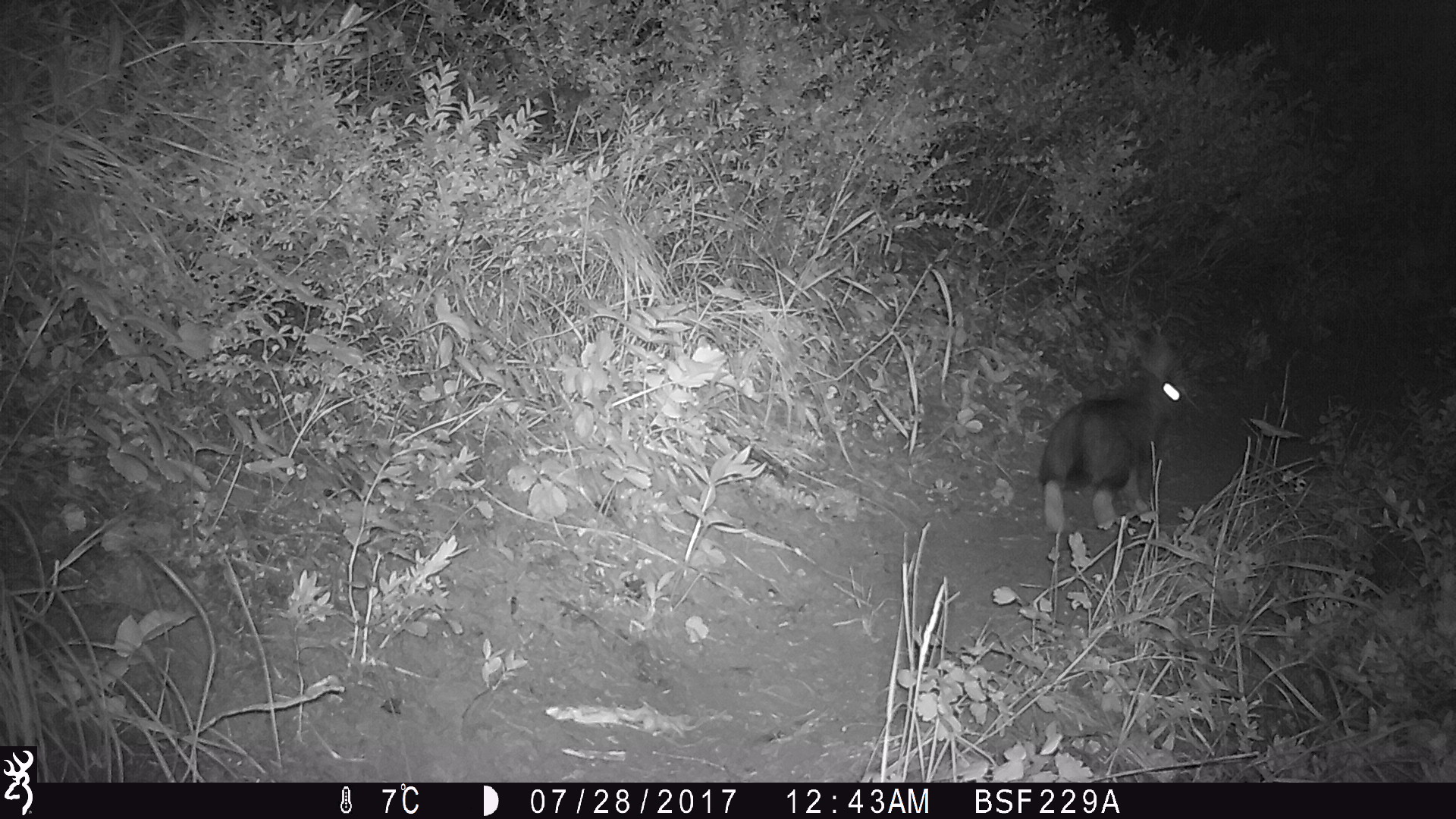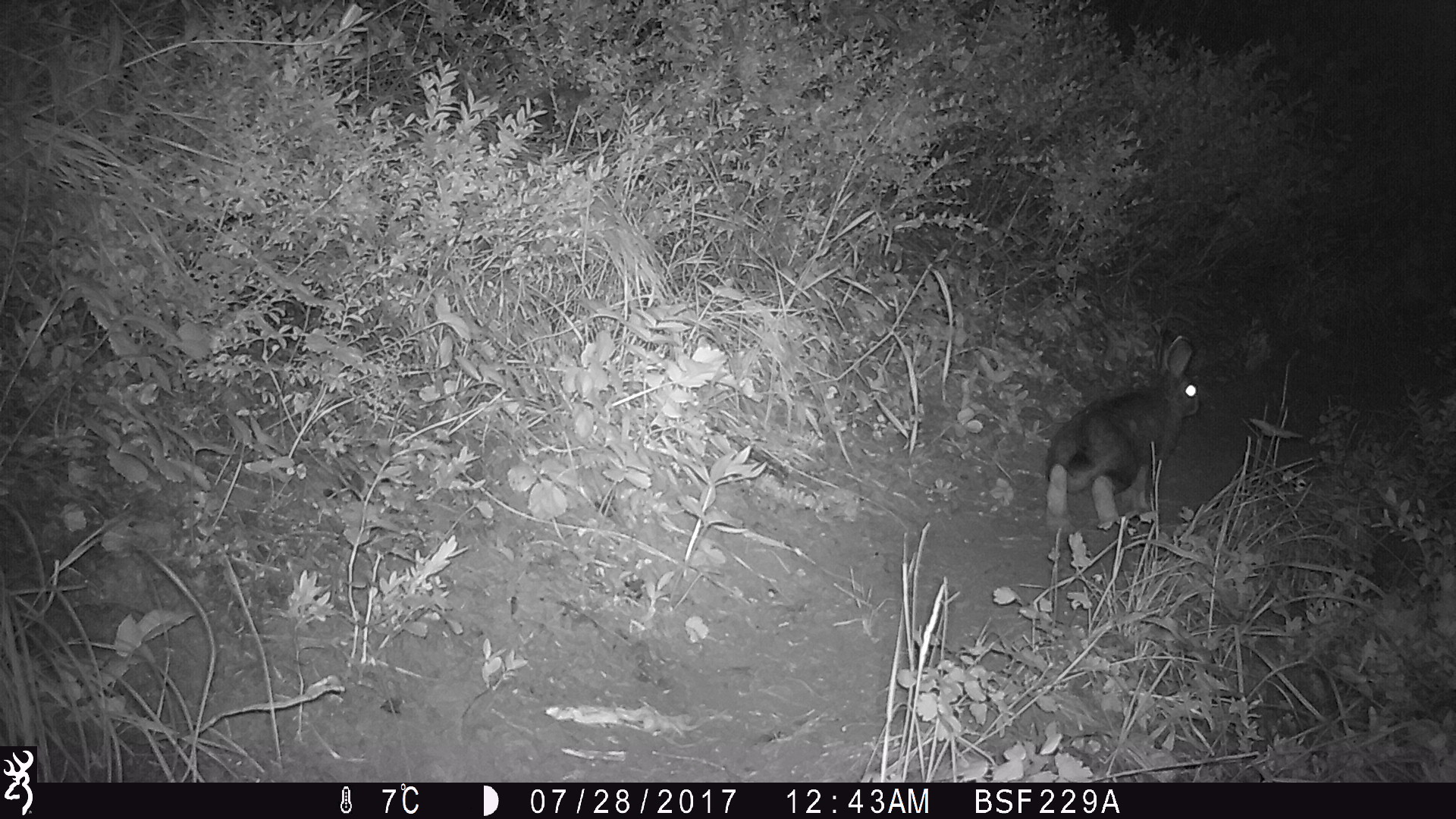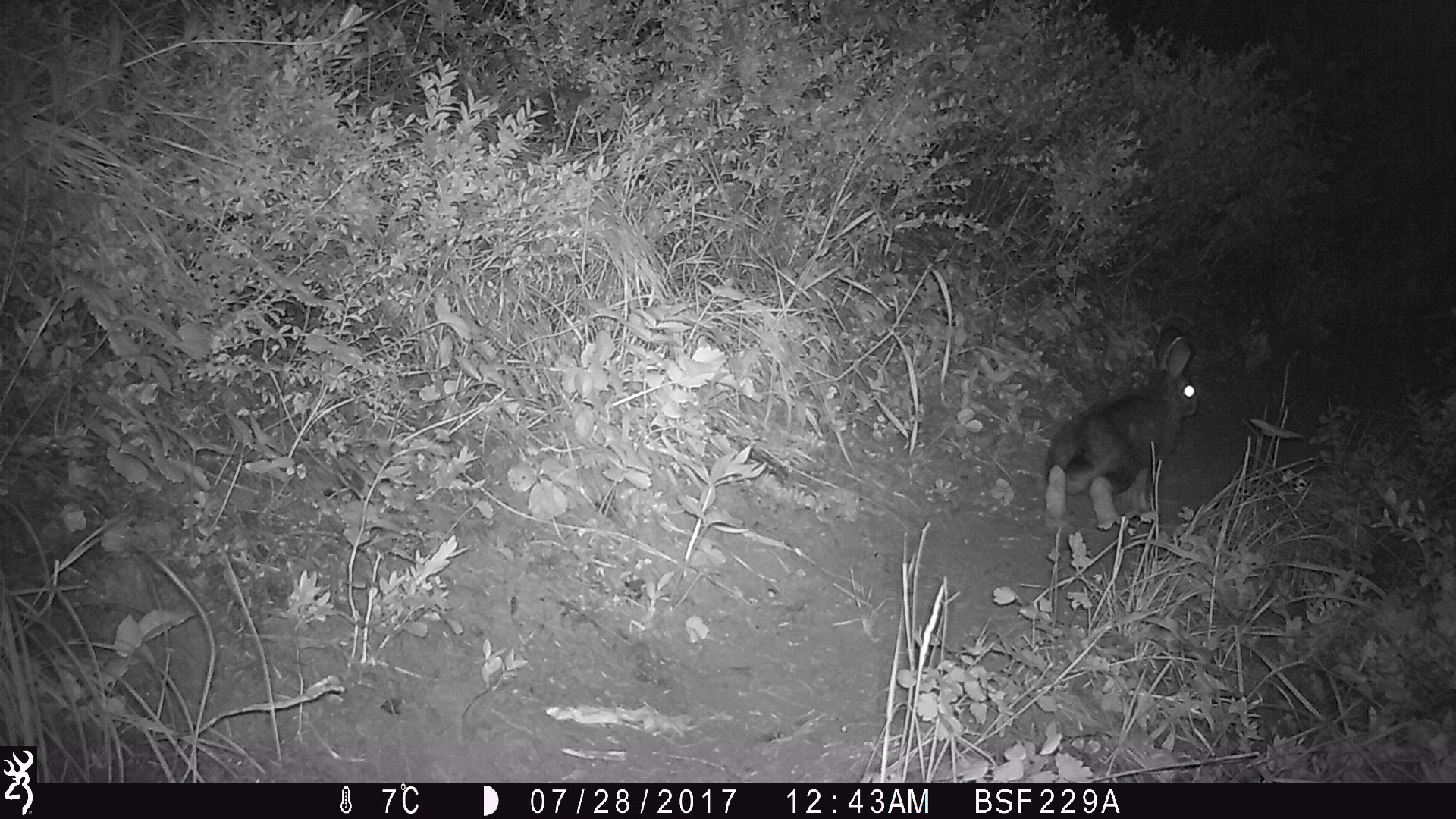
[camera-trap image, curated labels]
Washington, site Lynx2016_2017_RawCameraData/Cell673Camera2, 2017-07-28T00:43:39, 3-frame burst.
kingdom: Animalia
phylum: Chordata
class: Mammalia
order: Lagomorpha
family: Leporidae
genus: Lepus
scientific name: Lepus americanus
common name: snowshoe hare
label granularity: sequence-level